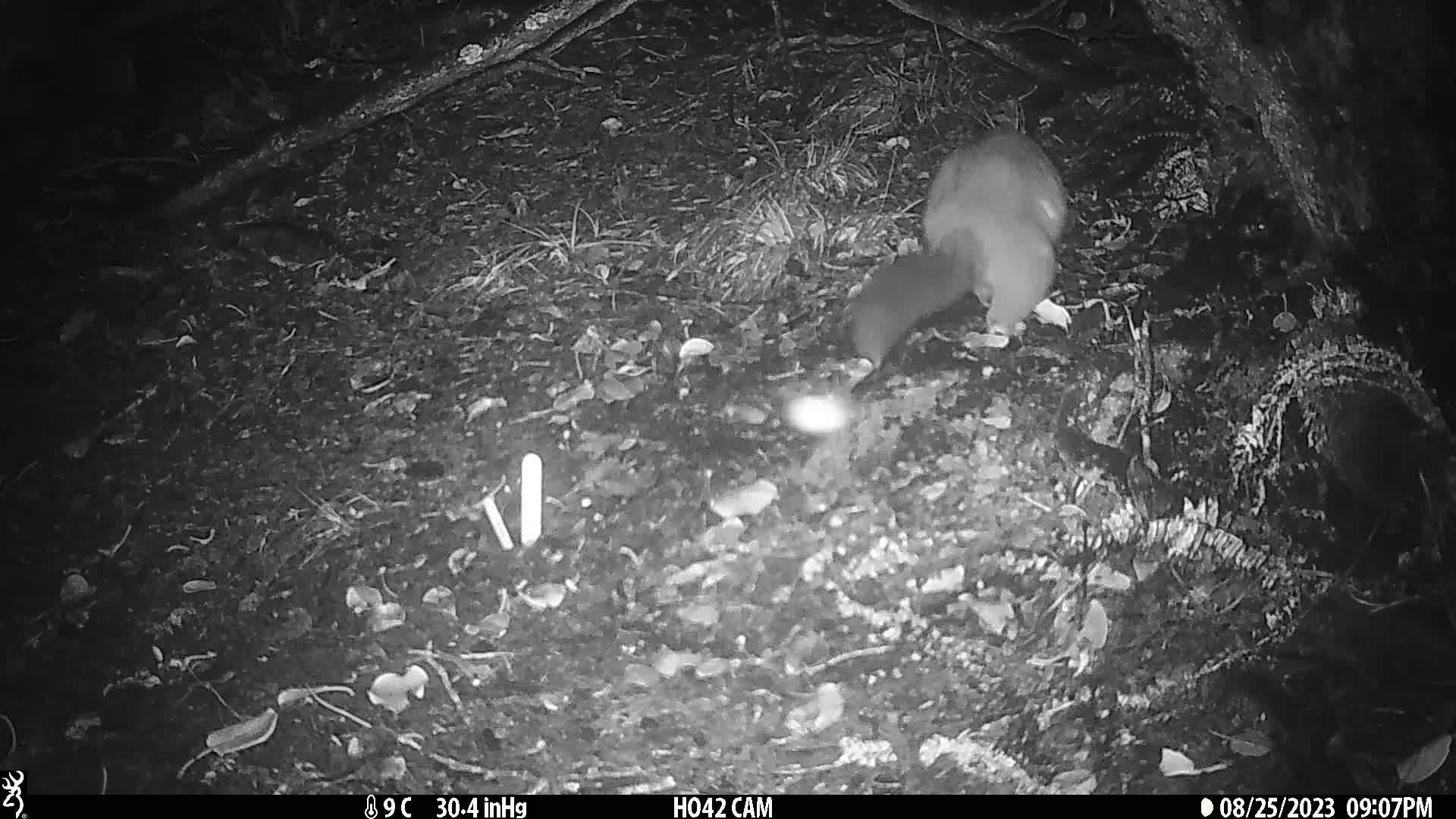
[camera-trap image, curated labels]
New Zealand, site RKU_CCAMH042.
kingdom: Animalia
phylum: Chordata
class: Mammalia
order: Diprotodontia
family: Phalangeridae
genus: Trichosurus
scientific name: Trichosurus vulpecula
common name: common brushtail possum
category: possum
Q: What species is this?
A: Possum (common brushtail possum) (Trichosurus vulpecula).